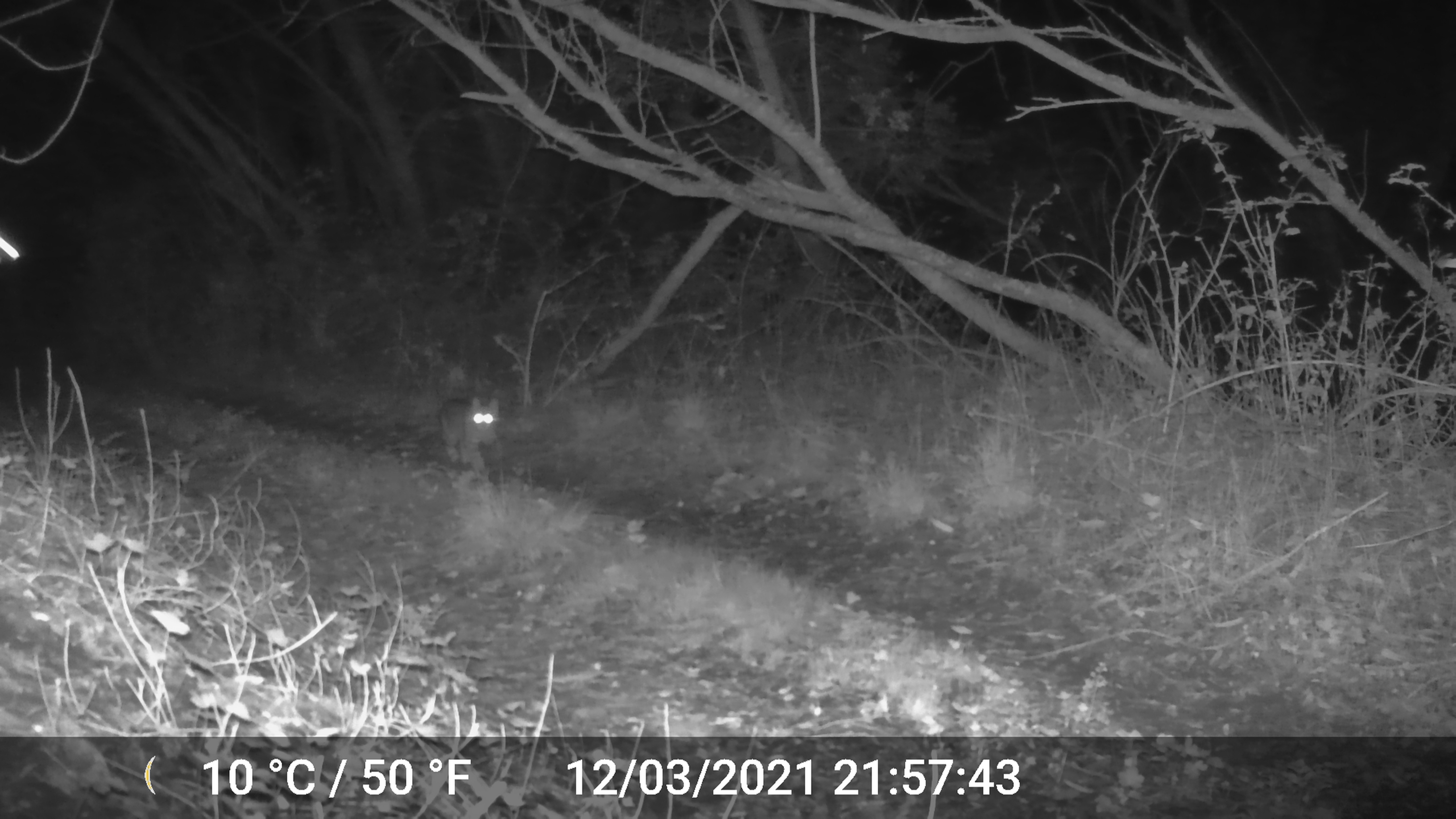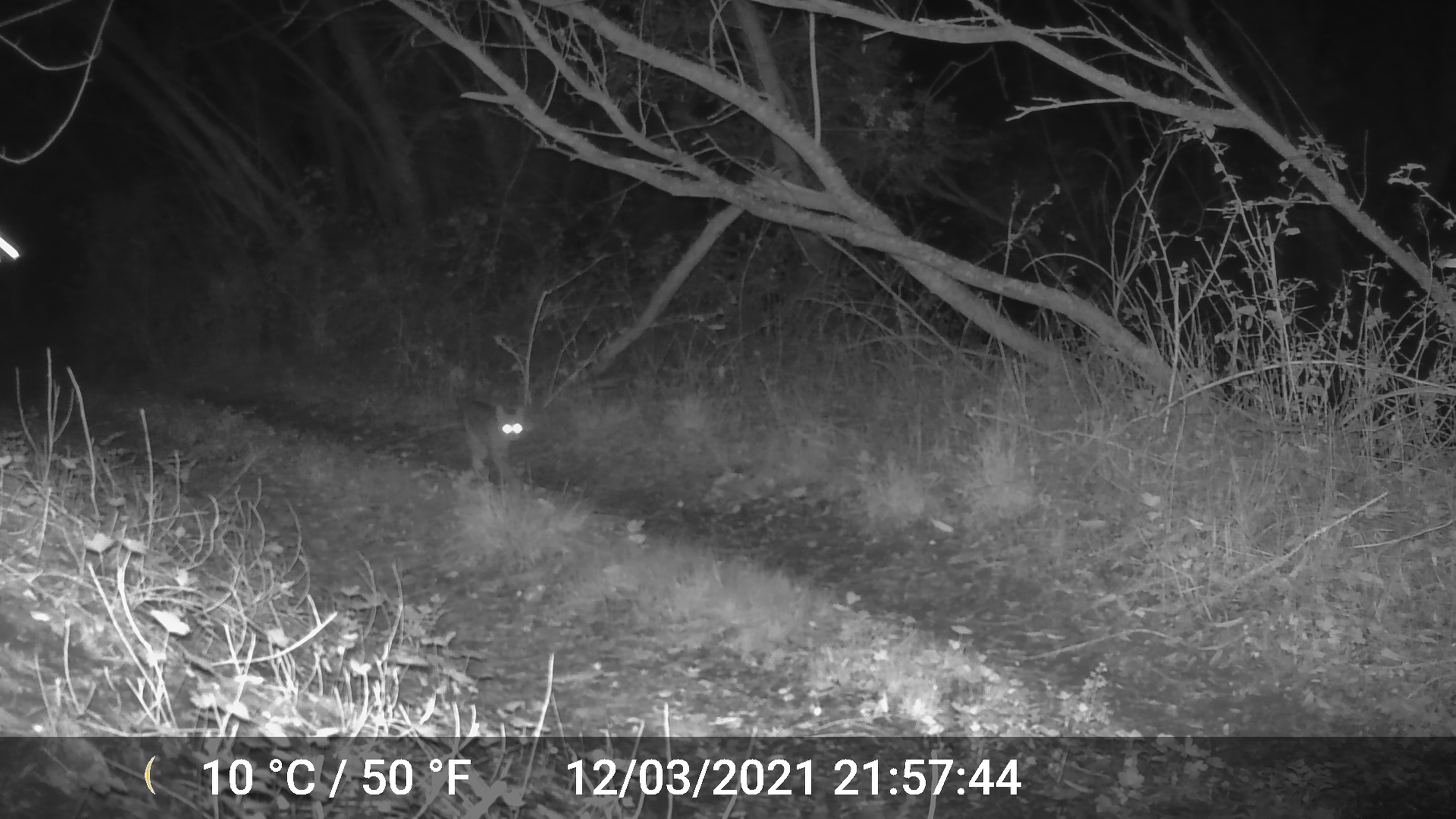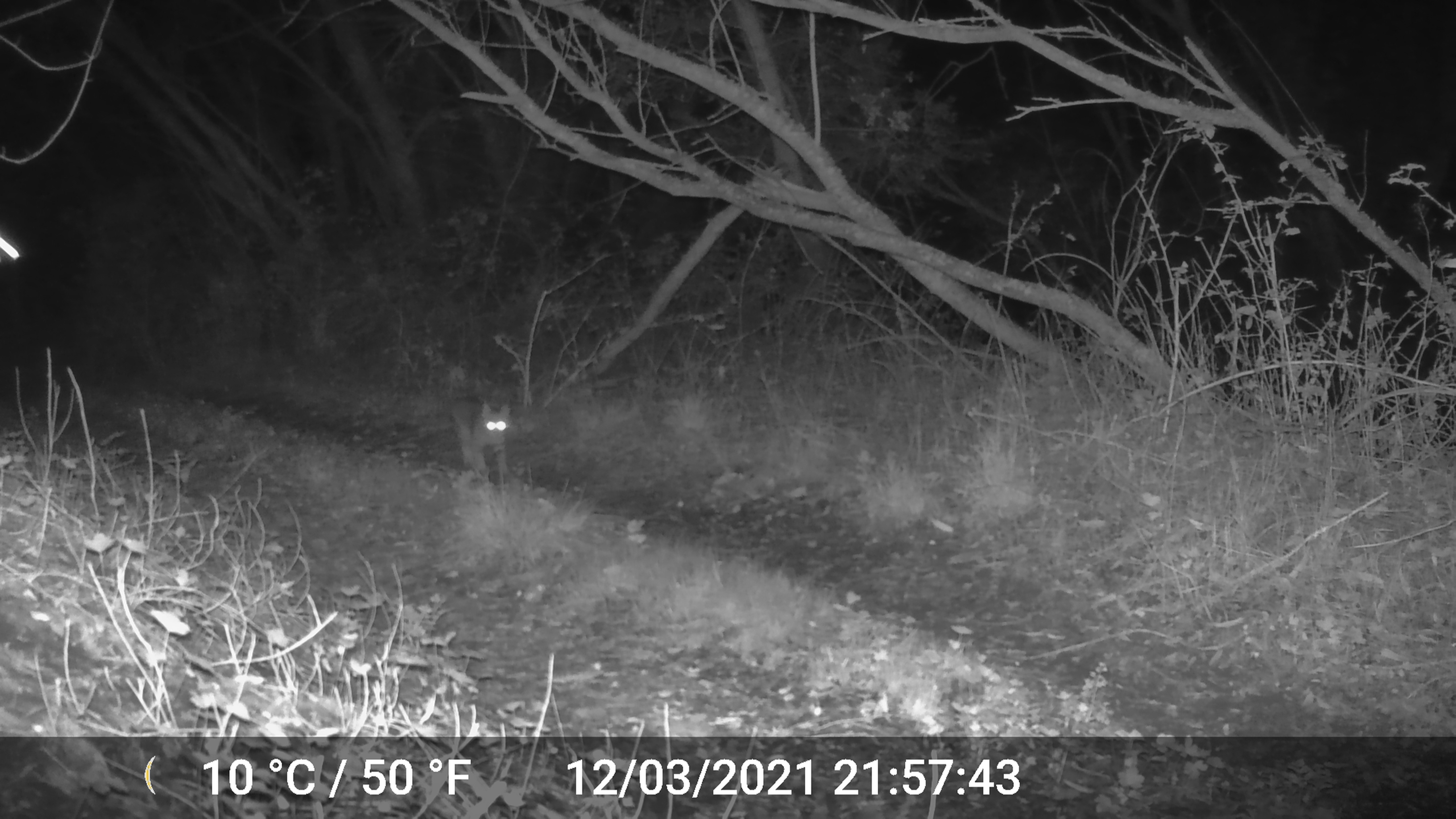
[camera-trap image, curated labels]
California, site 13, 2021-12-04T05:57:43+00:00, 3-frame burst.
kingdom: Animalia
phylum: Chordata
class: Mammalia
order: Carnivora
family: Felidae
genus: Lynx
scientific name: Lynx rufus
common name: bobcat